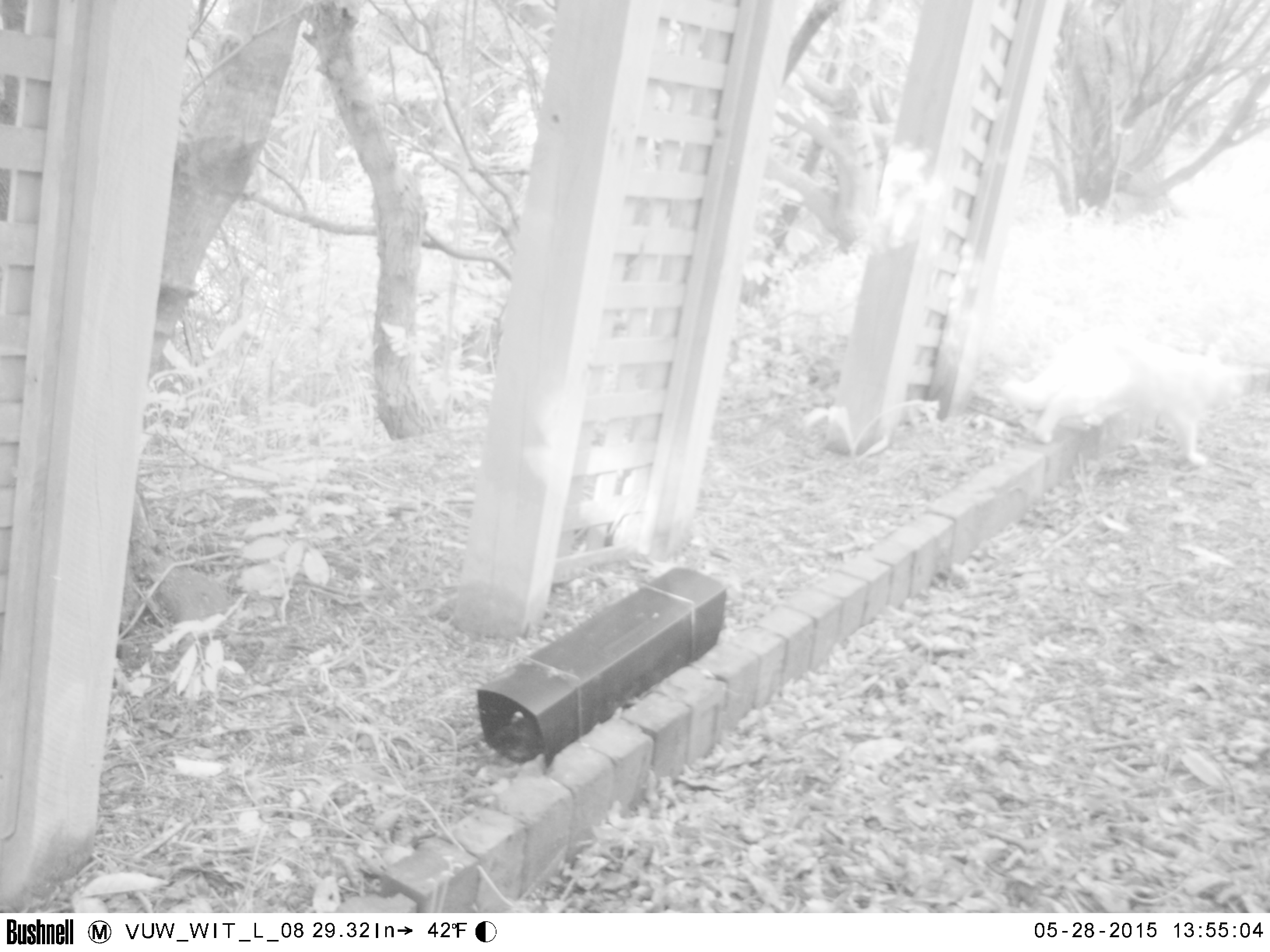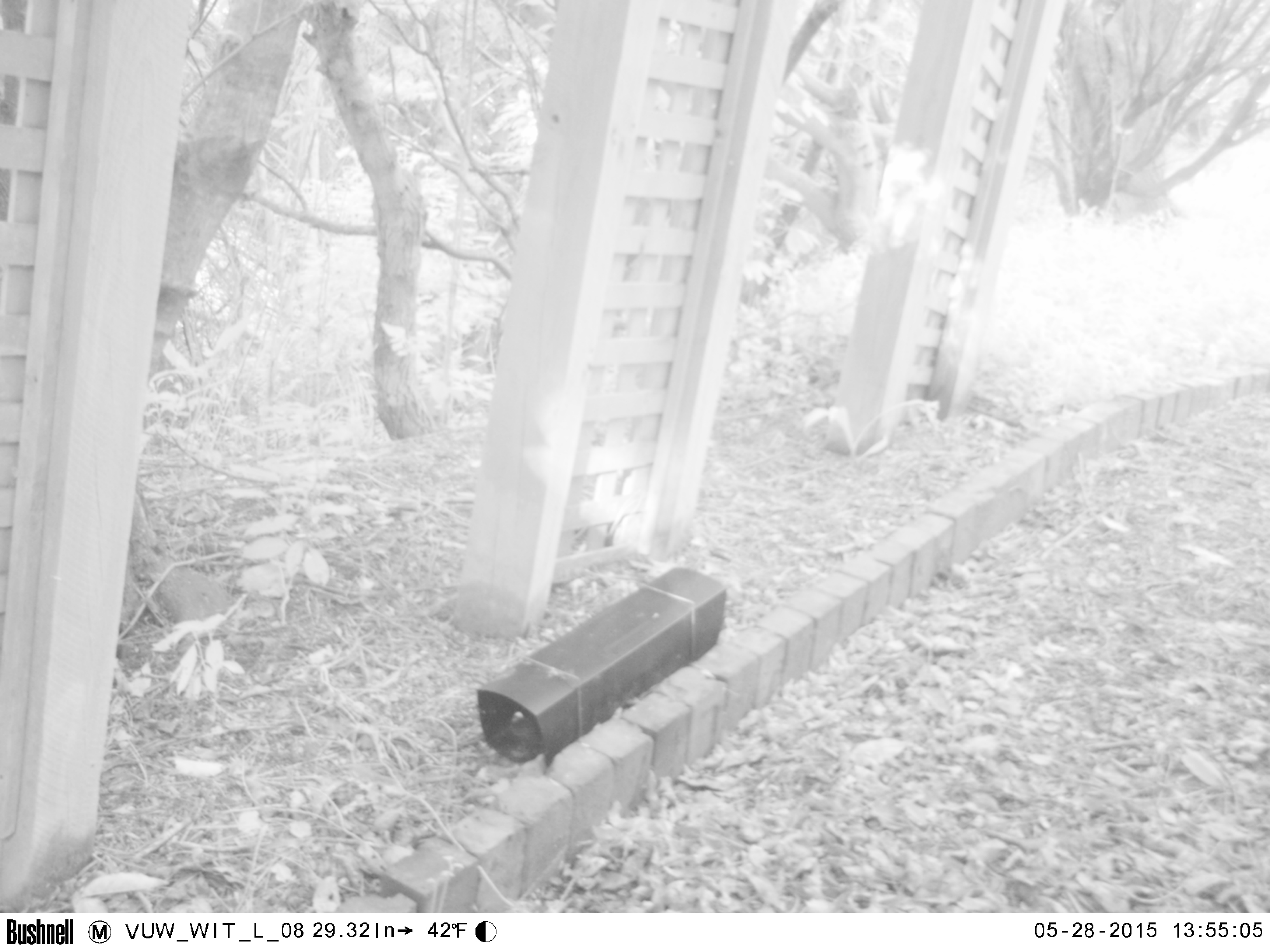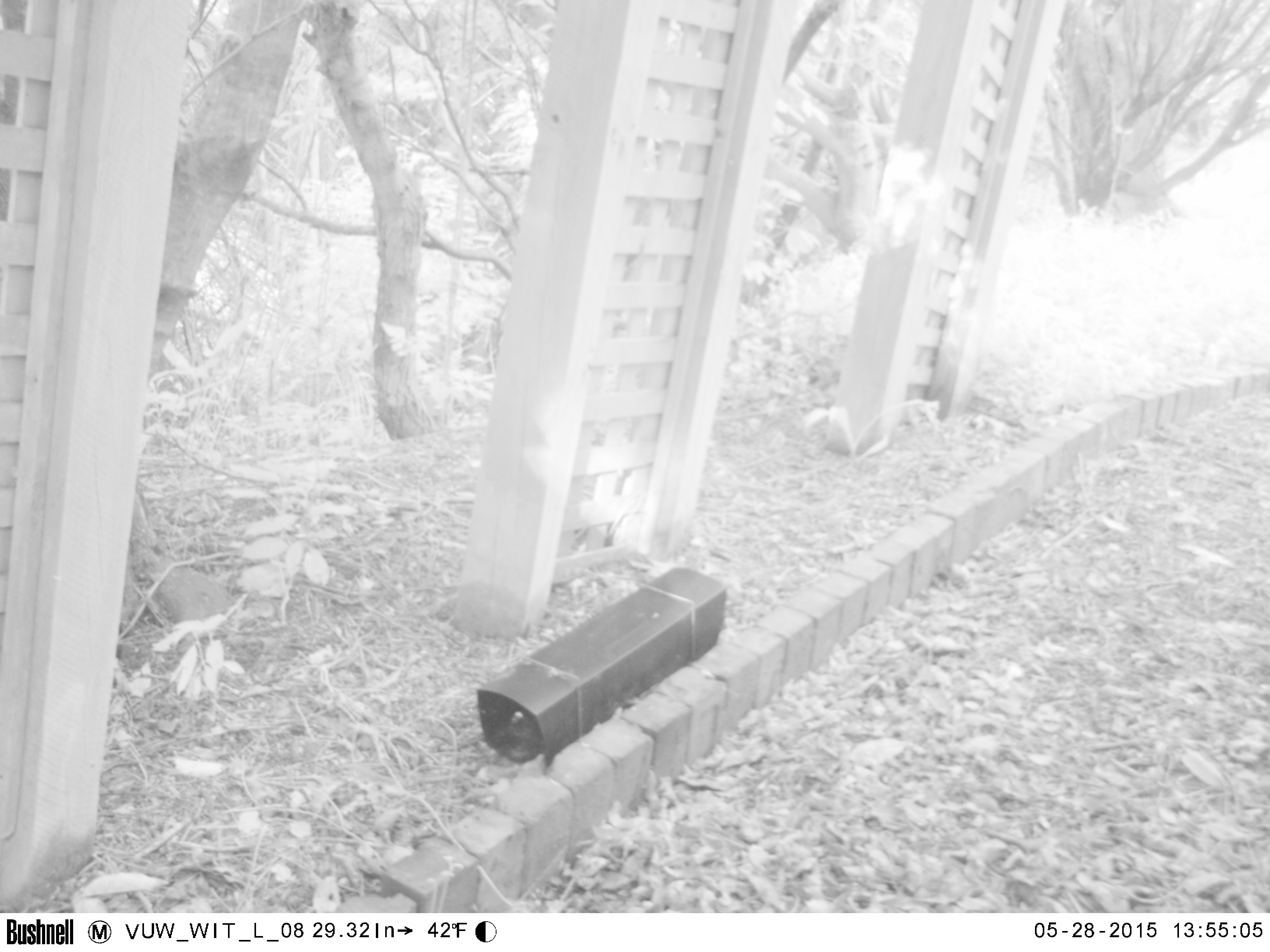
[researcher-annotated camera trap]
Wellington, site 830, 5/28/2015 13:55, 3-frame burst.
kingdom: Animalia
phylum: Chordata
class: Mammalia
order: Carnivora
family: Felidae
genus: Felis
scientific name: Felis catus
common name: cat